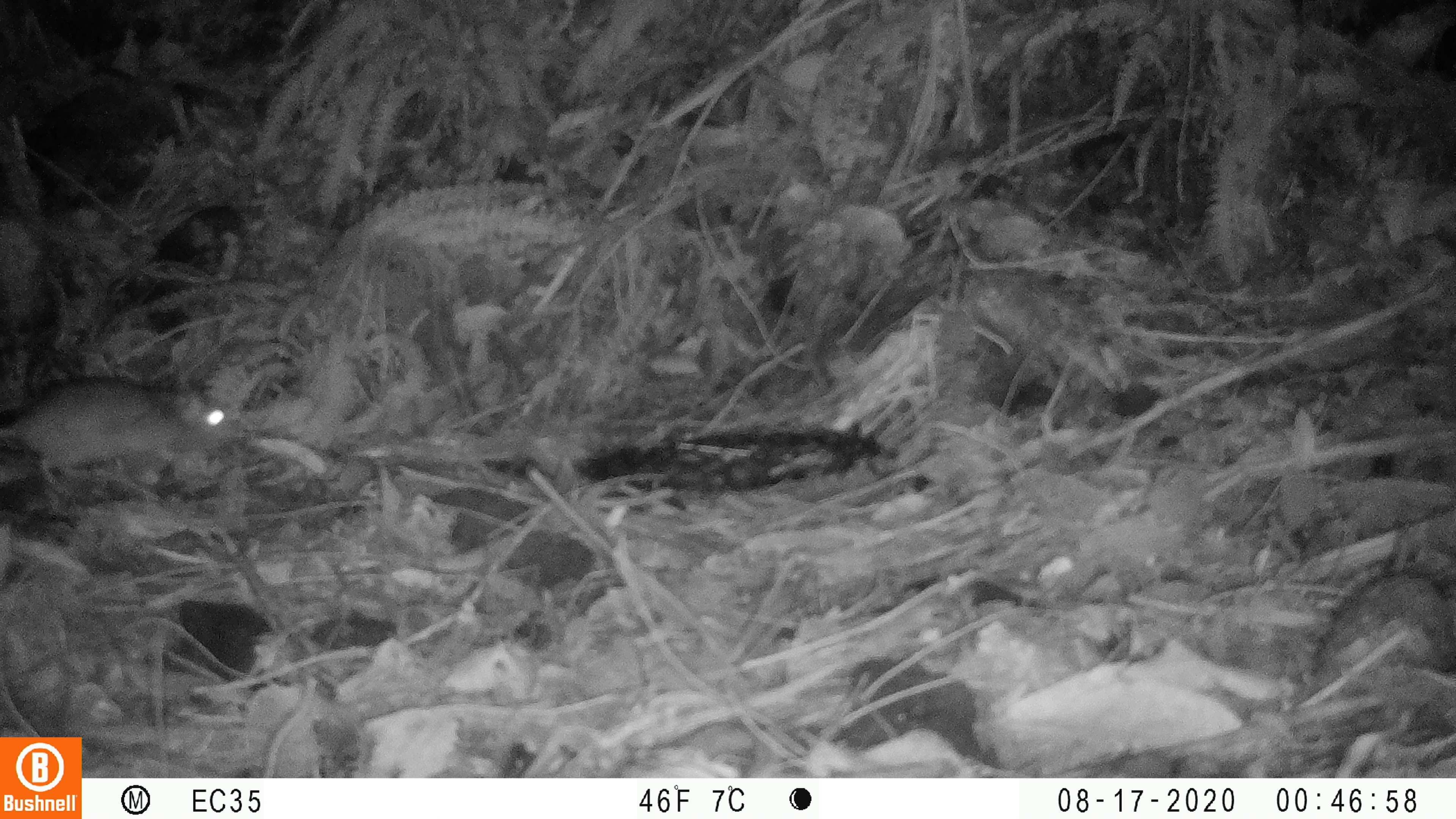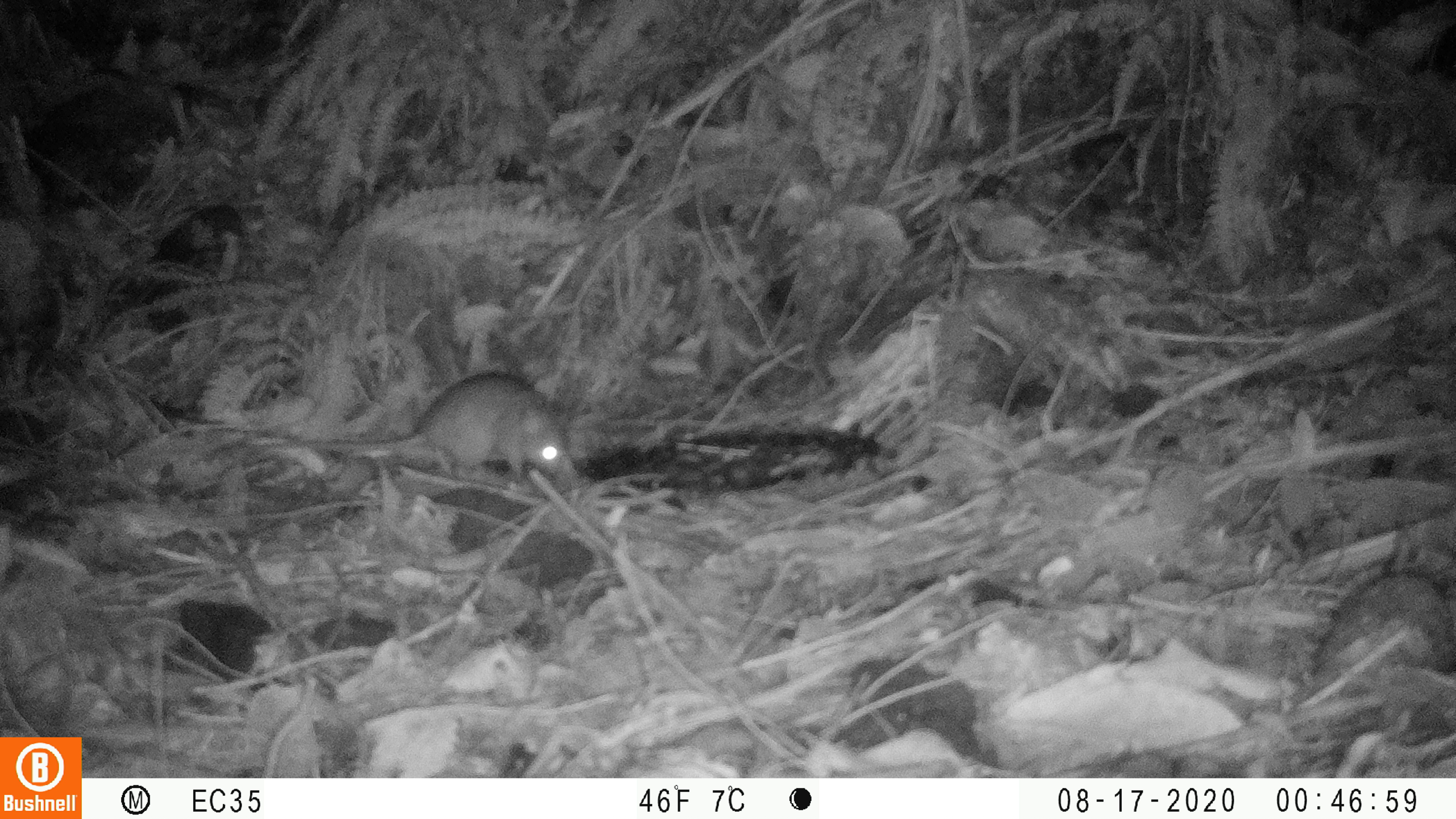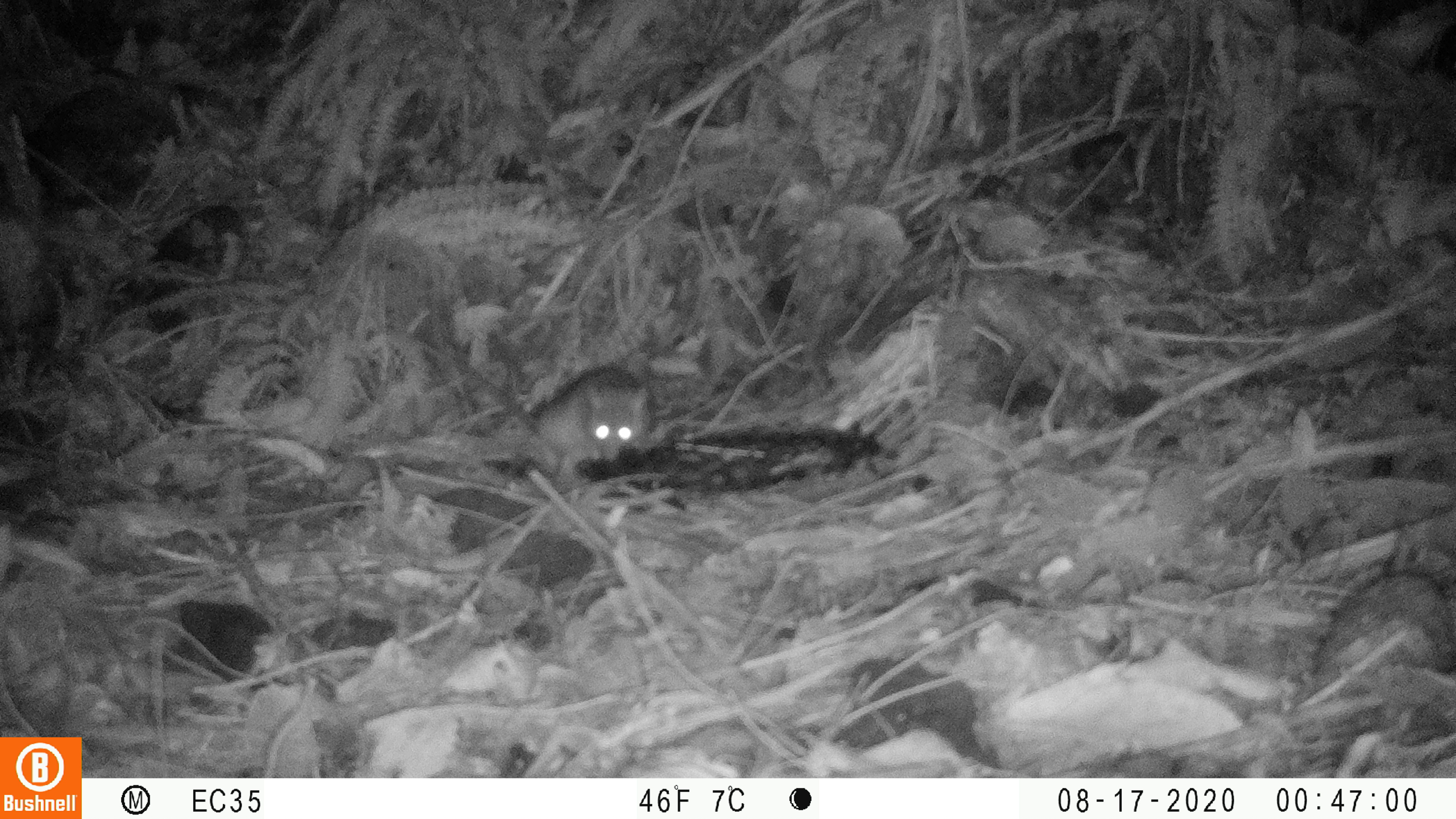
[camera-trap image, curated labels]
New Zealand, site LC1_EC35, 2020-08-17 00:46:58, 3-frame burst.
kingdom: Animalia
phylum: Chordata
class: Mammalia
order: Rodentia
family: Muridae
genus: Rattus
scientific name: Rattus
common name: rat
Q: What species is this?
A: Rat (Rattus).